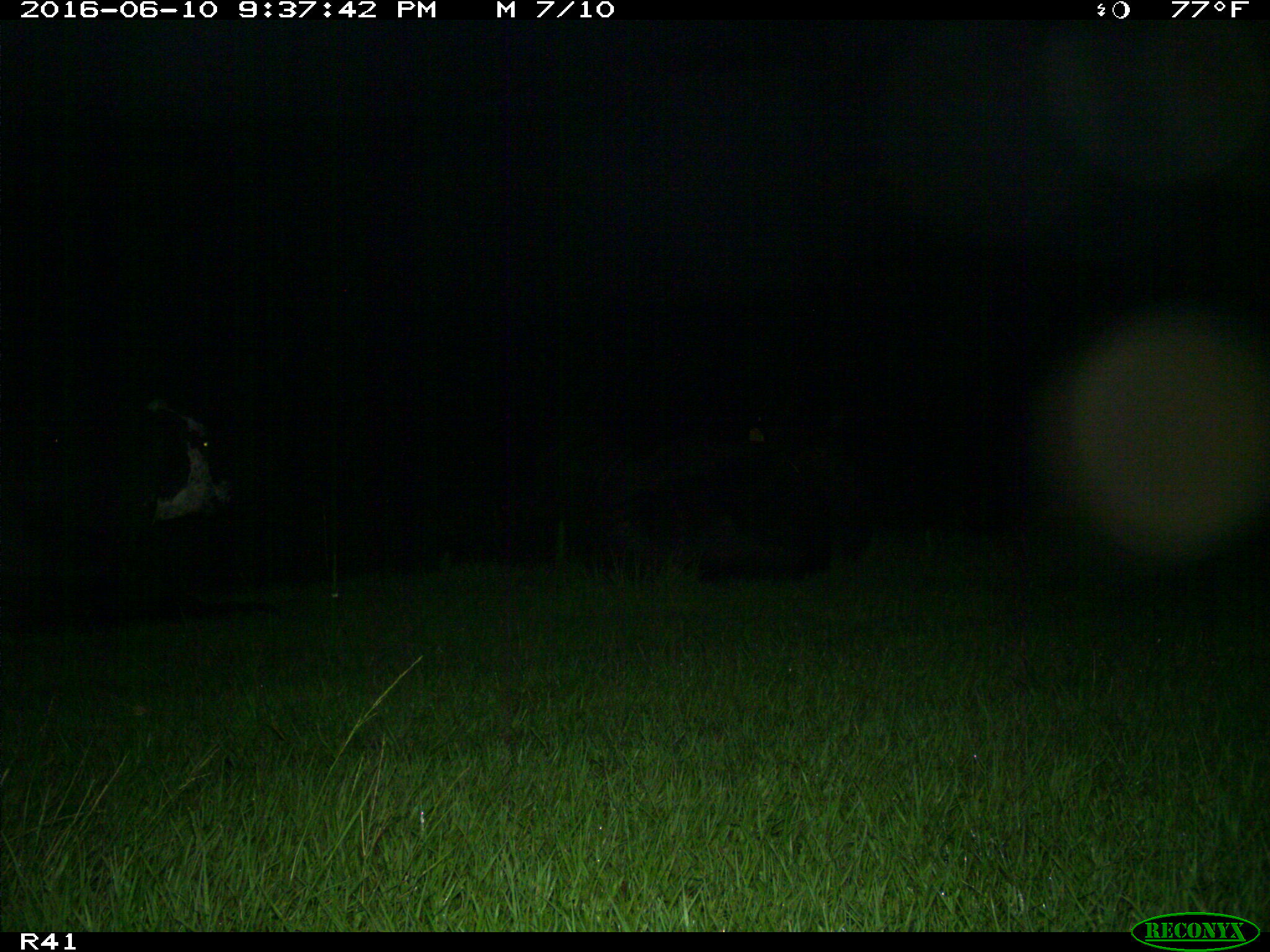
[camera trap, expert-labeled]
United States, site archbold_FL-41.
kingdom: Animalia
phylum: Chordata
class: Mammalia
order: Artiodactyla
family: Bovidae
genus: Bos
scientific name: Bos taurus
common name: domestic cow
Bos taurus (domestic cow).